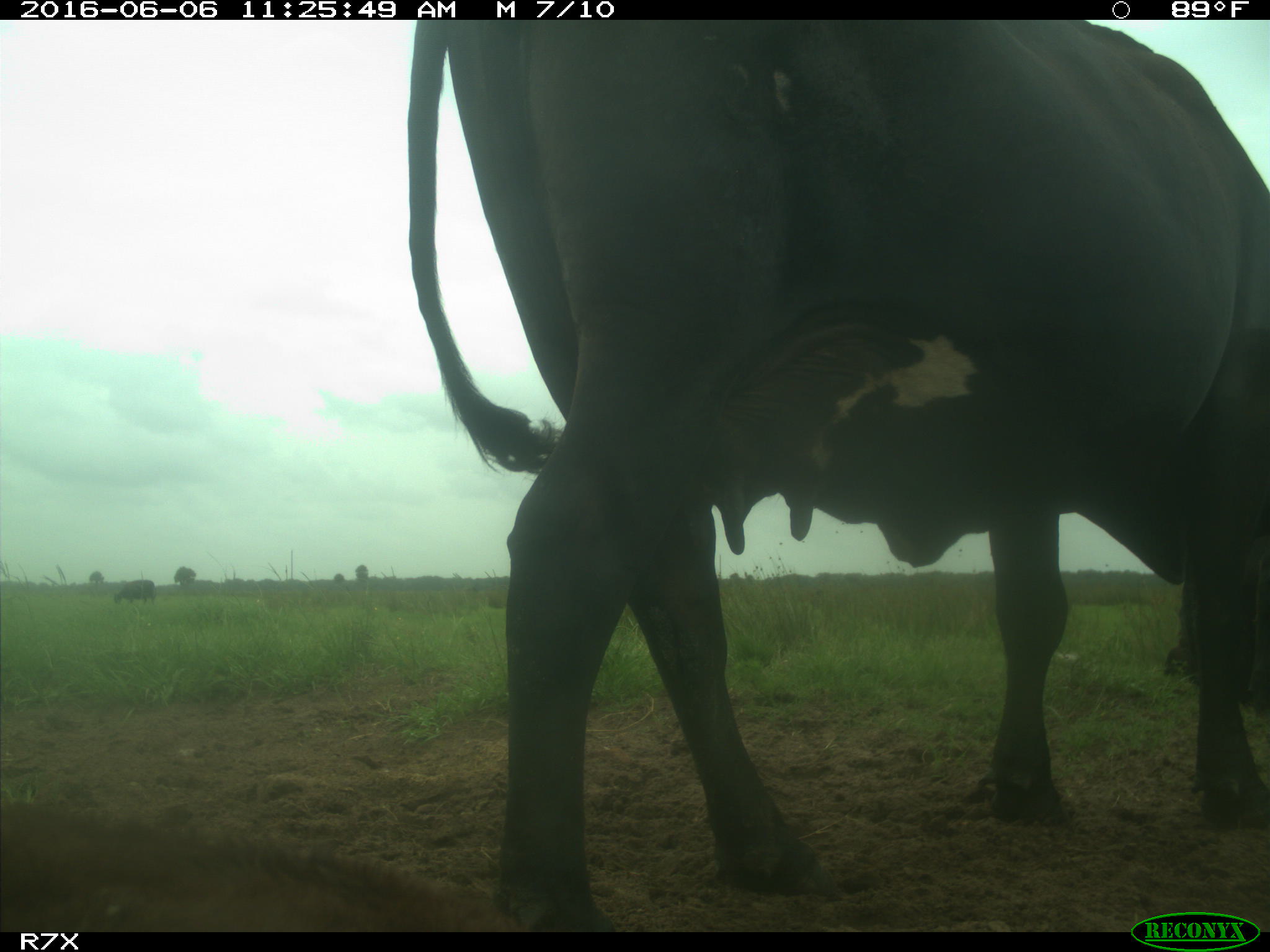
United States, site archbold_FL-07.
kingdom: Animalia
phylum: Chordata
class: Mammalia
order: Artiodactyla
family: Bovidae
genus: Bos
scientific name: Bos taurus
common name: domestic cow